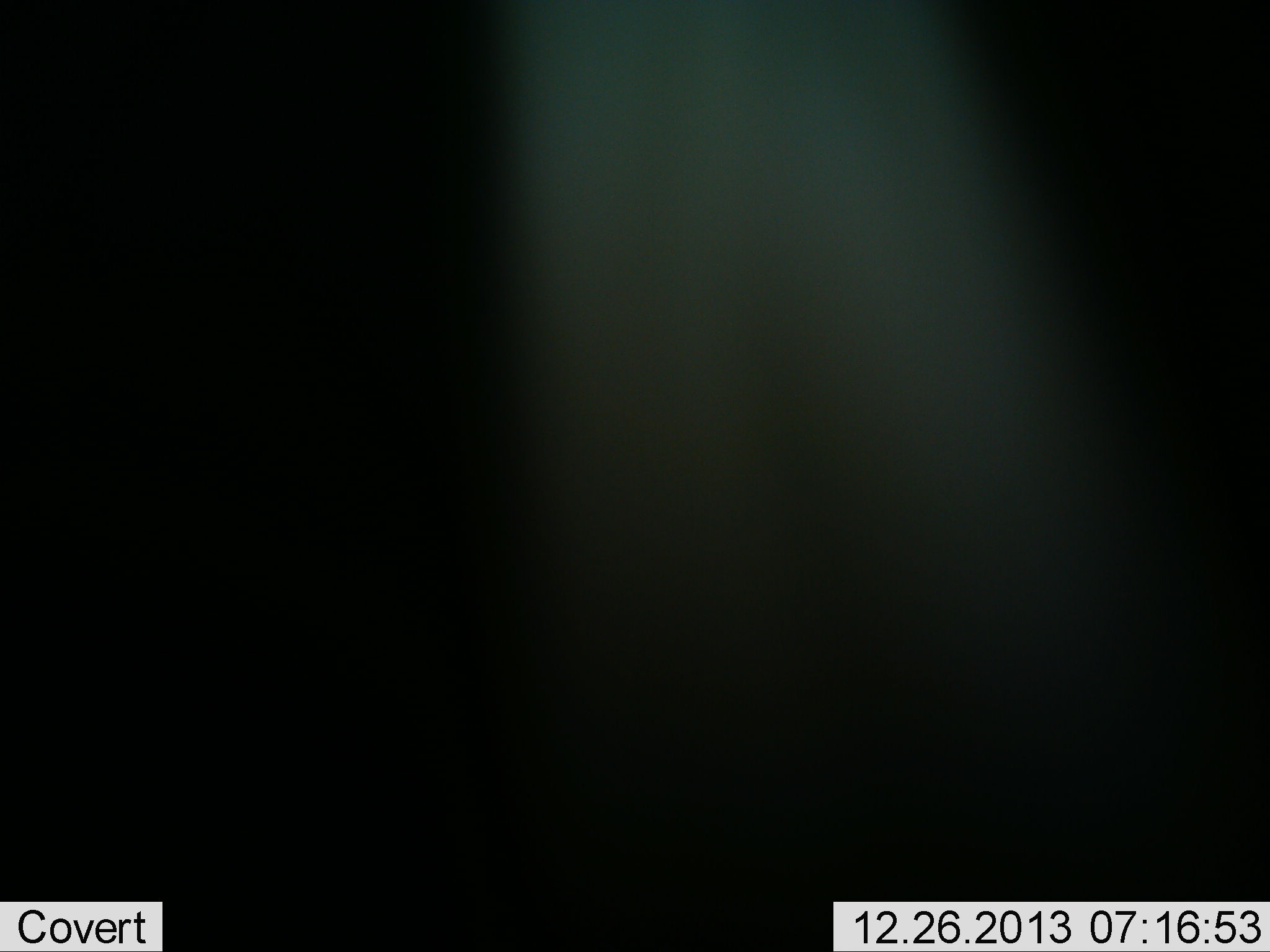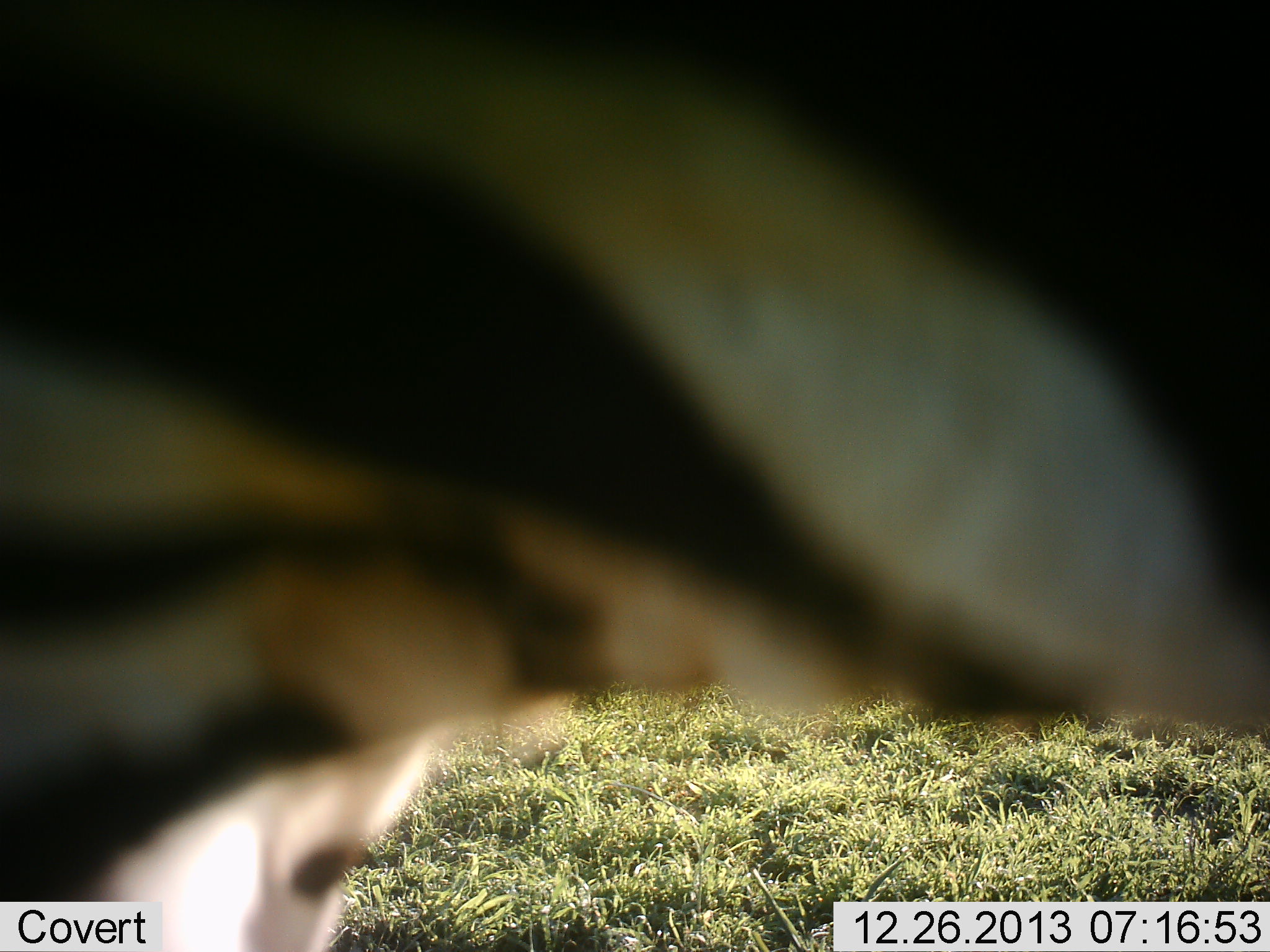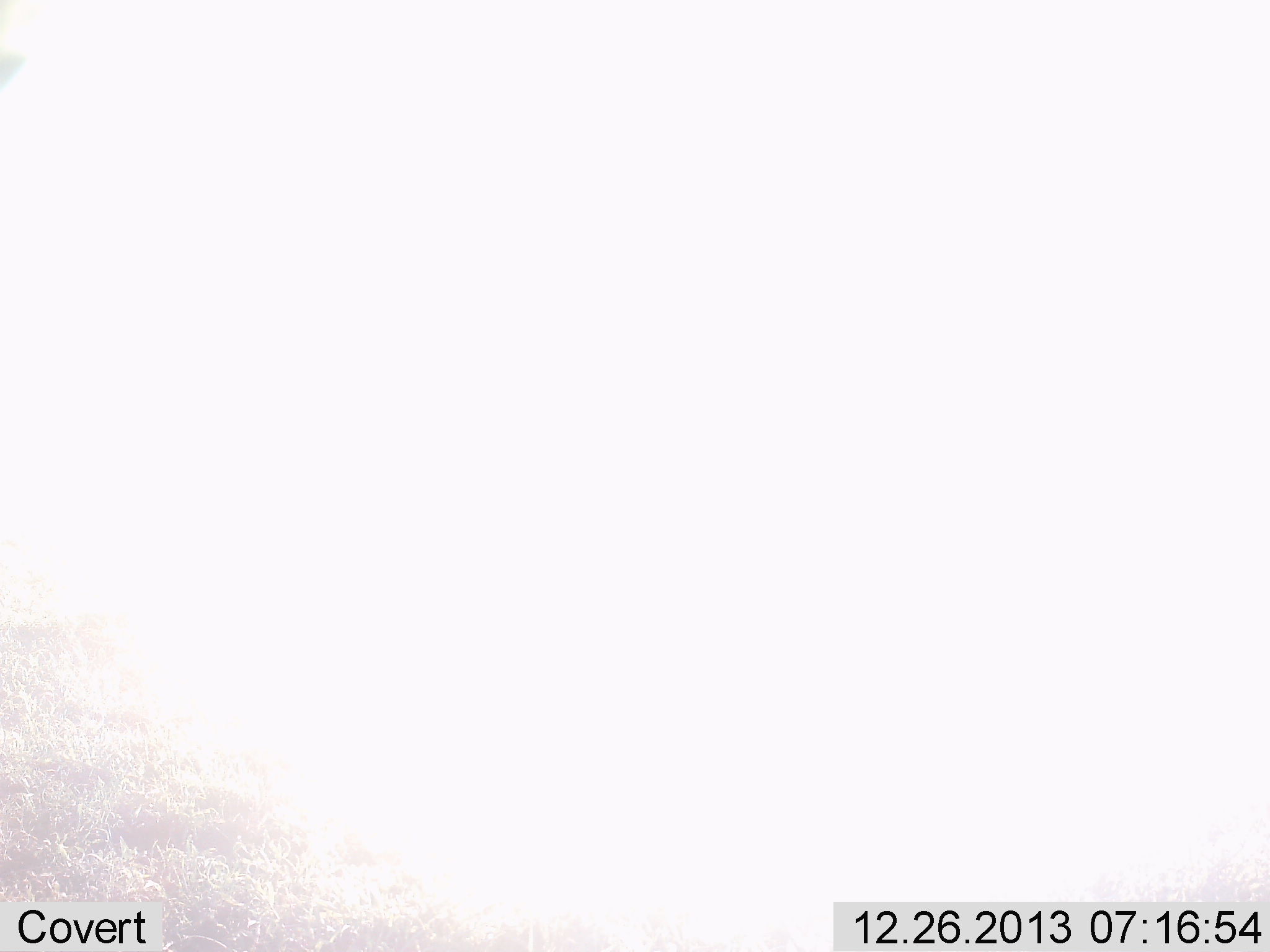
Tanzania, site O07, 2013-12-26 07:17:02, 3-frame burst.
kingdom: Animalia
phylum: Chordata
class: Mammalia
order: Perissodactyla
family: Equidae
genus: Equus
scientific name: Equus quagga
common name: plains zebra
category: zebra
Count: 1.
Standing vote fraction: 60%.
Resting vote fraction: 0%.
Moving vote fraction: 40%.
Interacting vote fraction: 10%.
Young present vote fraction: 0%.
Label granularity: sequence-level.